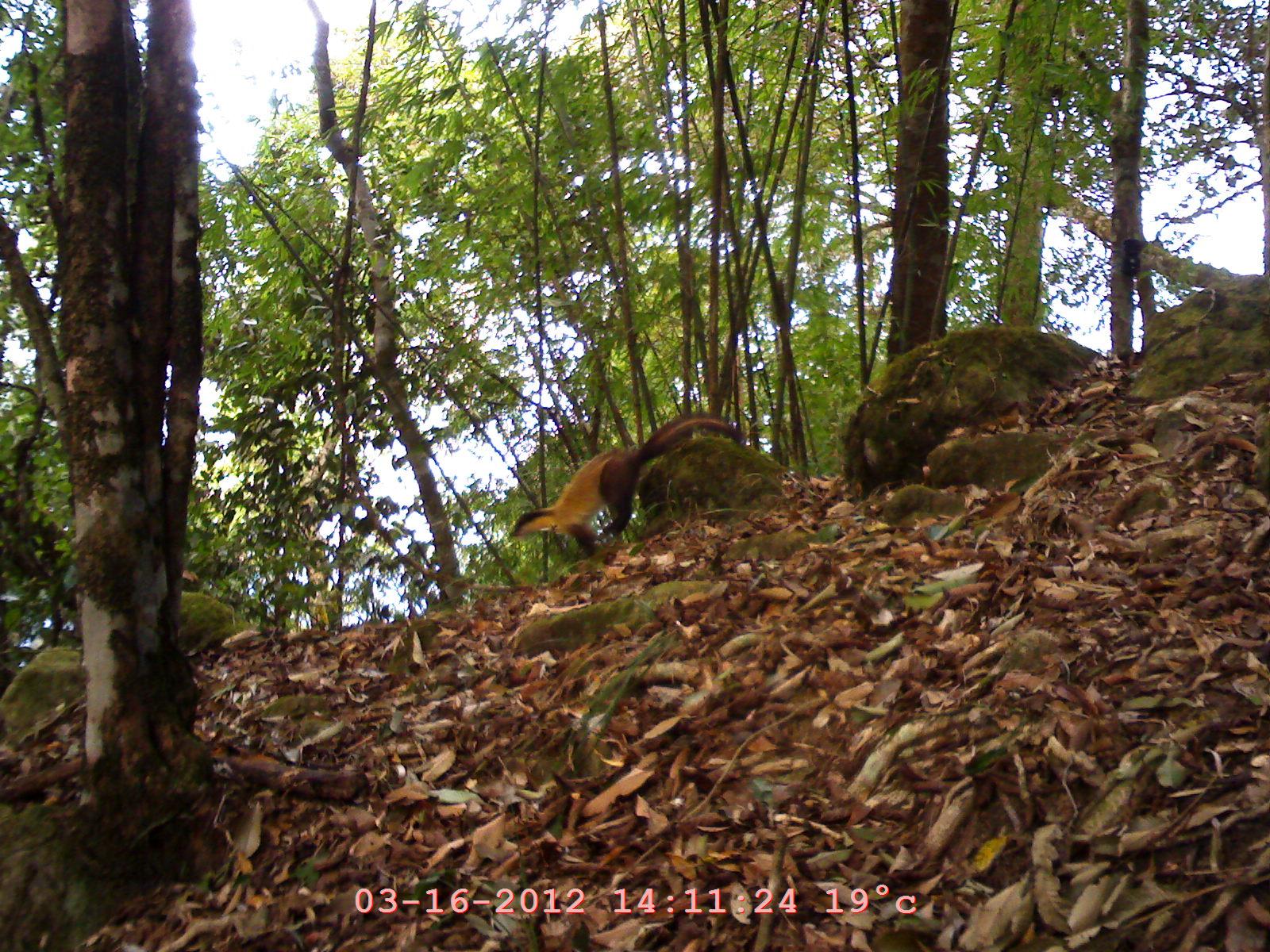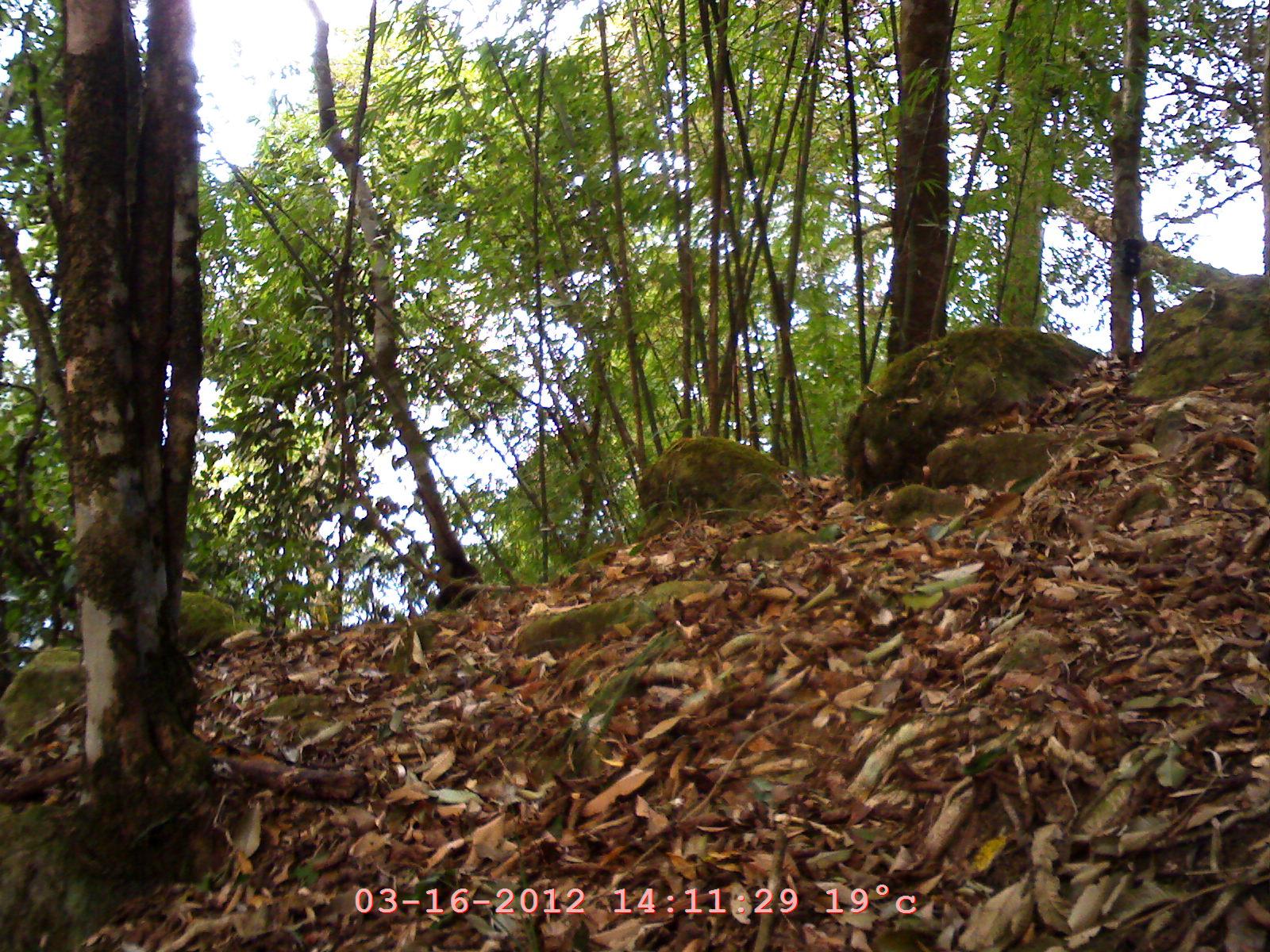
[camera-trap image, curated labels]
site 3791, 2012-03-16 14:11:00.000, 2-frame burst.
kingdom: Animalia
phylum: Chordata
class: Mammalia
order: Carnivora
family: Mustelidae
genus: Martes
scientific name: Martes flavigula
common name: yellow-throated marten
Martes flavigula (yellow-throated marten), count 1.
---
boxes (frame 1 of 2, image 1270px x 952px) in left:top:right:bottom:
martes flavigula: 505:410:742:556